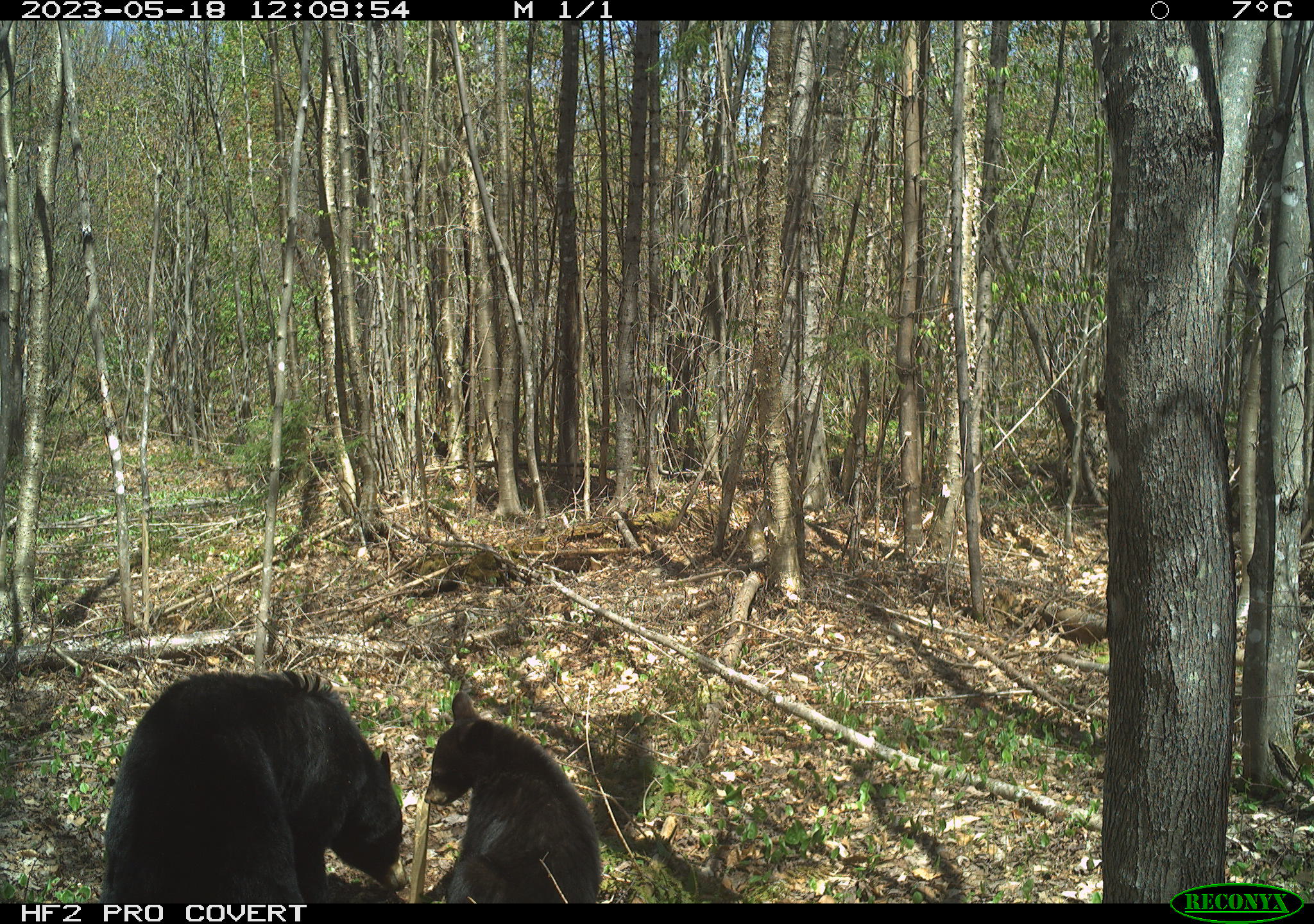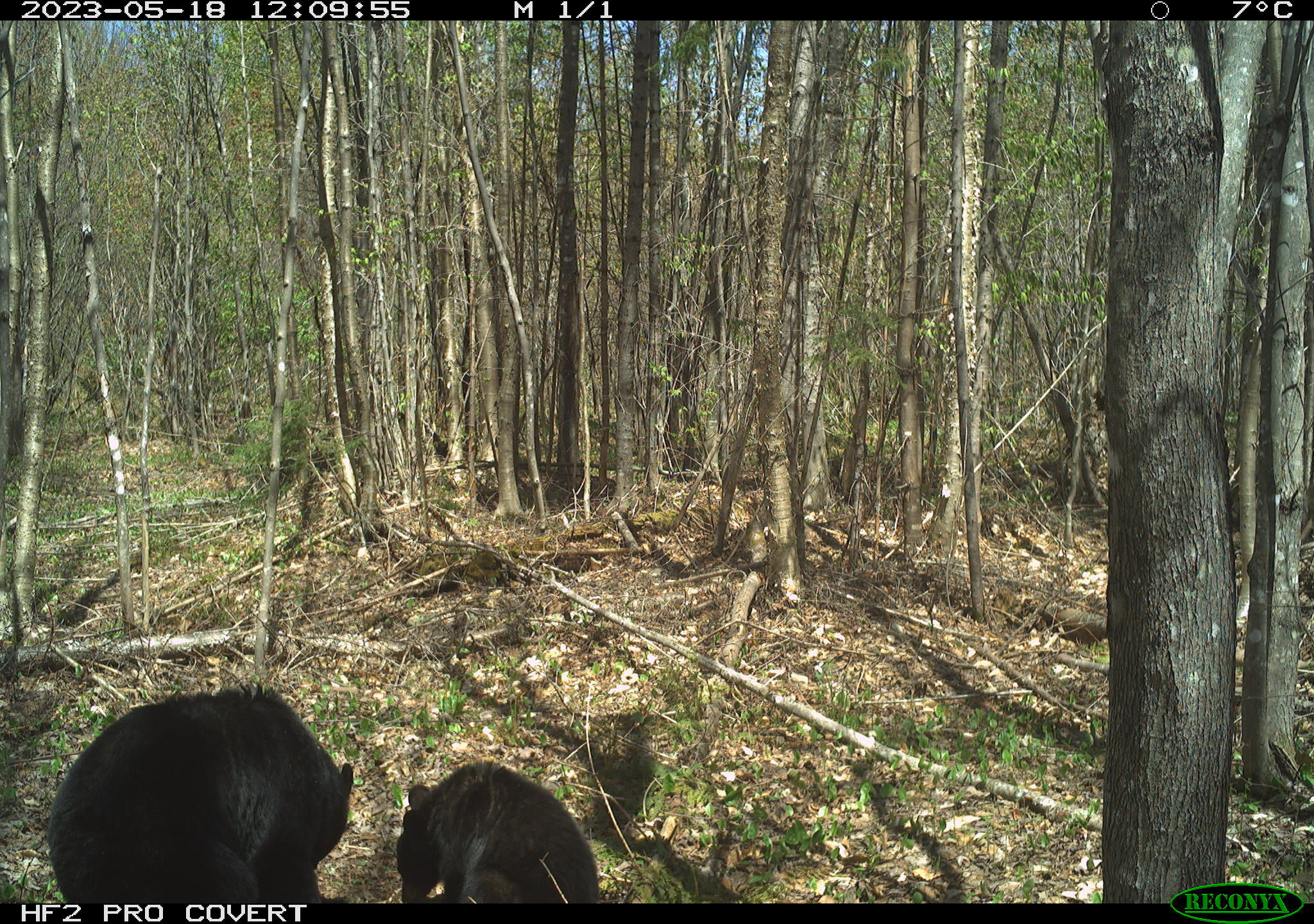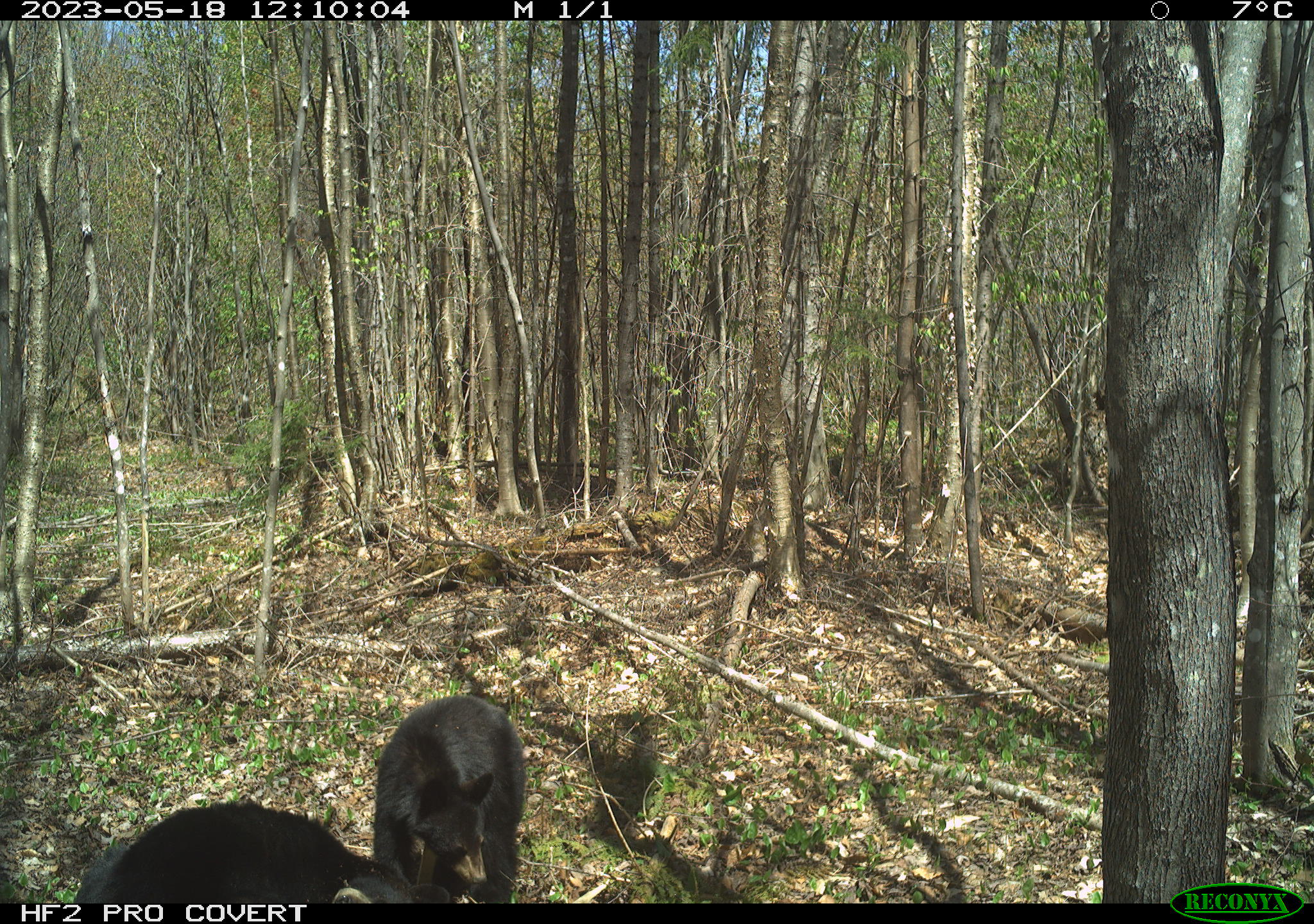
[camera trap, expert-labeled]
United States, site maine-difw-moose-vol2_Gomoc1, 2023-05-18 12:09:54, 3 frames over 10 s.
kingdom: Animalia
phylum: Chordata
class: Mammalia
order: Carnivora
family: Ursidae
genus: Ursus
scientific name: Ursus americanus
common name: black bear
Black bear (Ursus americanus).